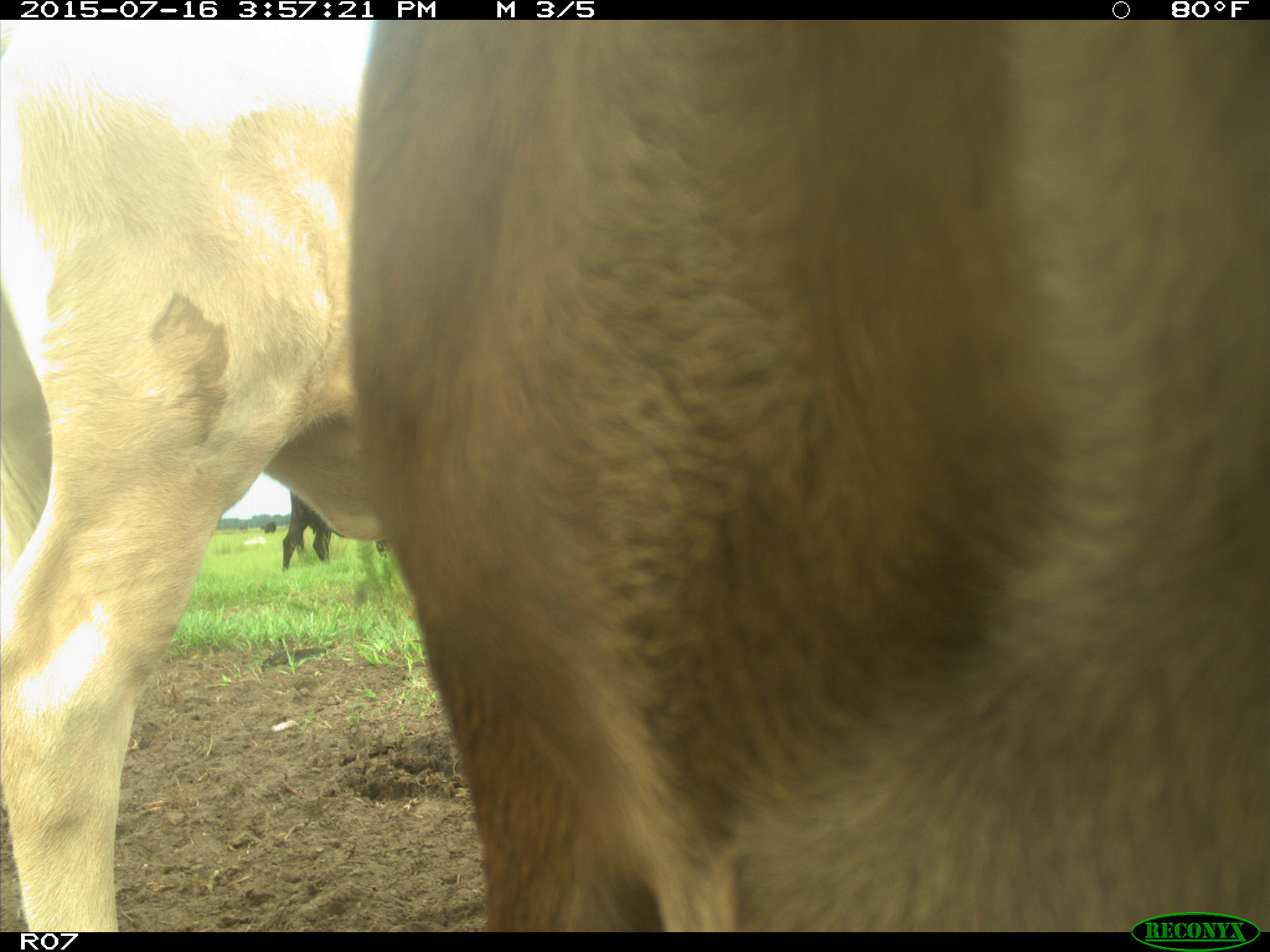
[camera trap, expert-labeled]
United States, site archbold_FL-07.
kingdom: Animalia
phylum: Chordata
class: Mammalia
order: Artiodactyla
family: Bovidae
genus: Bos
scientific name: Bos taurus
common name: domestic cow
Bos taurus (domestic cow).